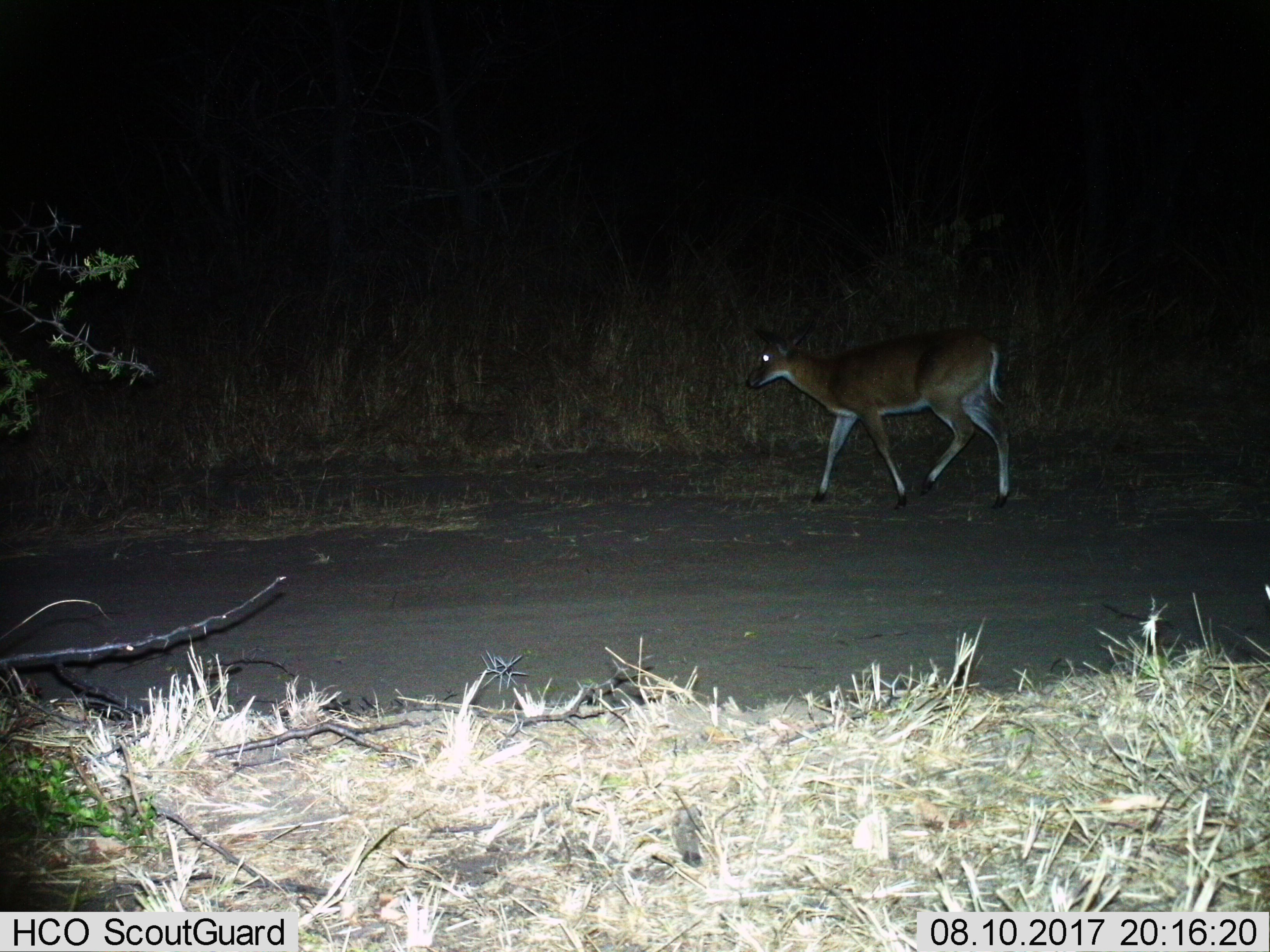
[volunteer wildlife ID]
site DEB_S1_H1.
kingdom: Animalia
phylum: Chordata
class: Mammalia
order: Artiodactyla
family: Bovidae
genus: Sylvicapra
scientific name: Sylvicapra grimmia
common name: common duiker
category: duikercommongrey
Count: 1.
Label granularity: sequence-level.